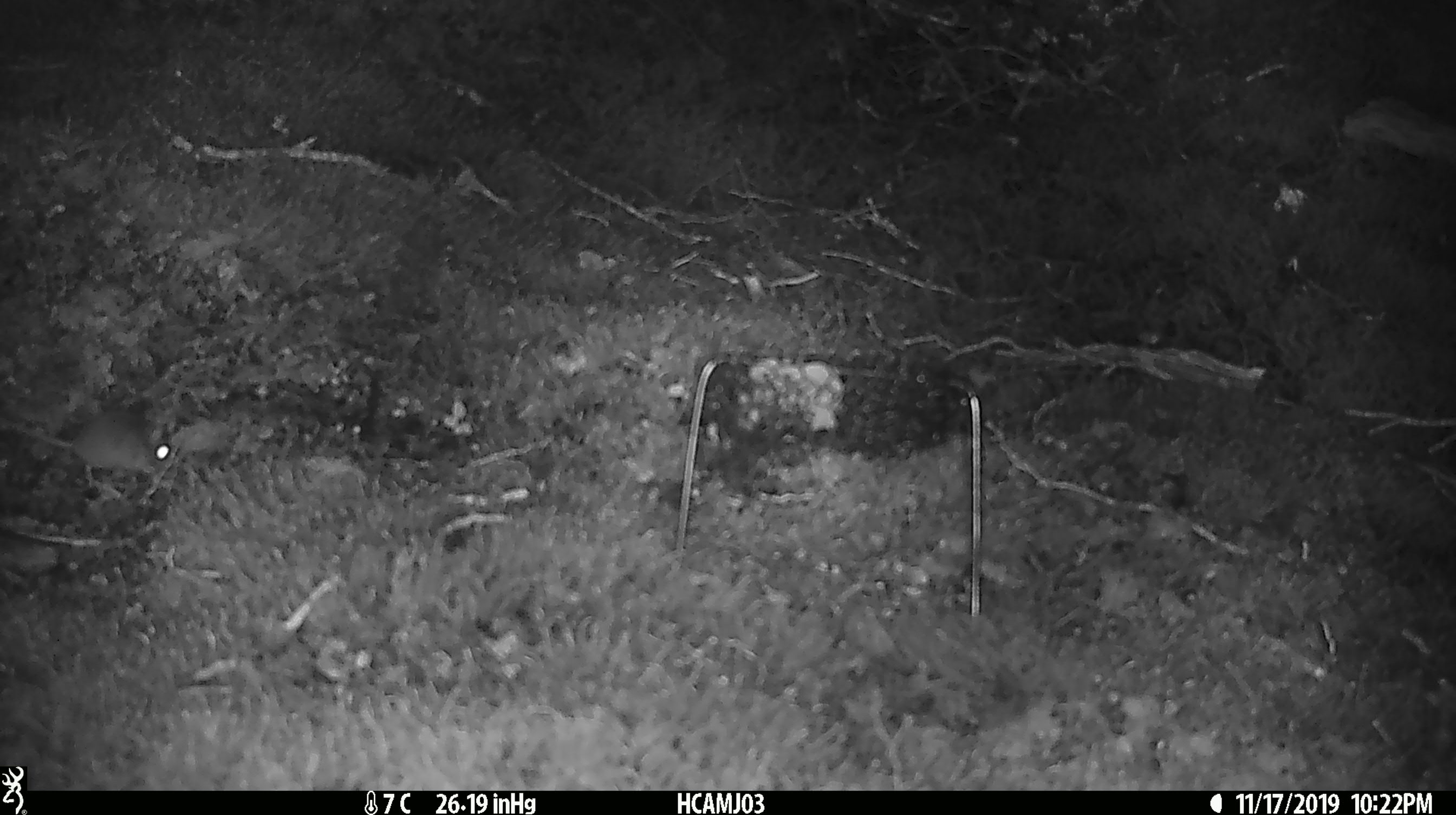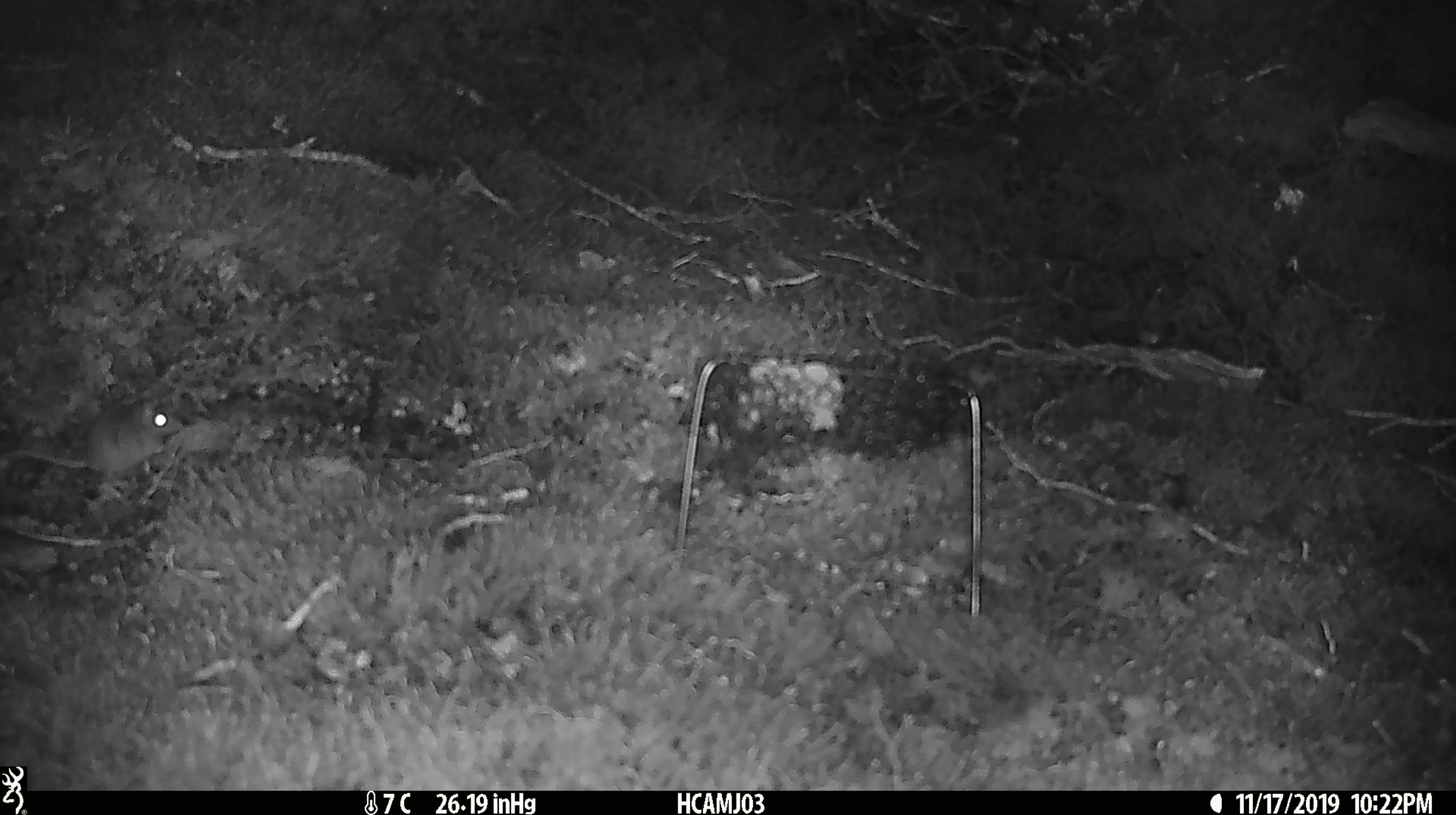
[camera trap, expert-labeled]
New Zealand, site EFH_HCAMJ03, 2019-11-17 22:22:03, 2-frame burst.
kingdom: Animalia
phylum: Chordata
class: Mammalia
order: Rodentia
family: Muridae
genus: Mus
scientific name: Mus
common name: mouse